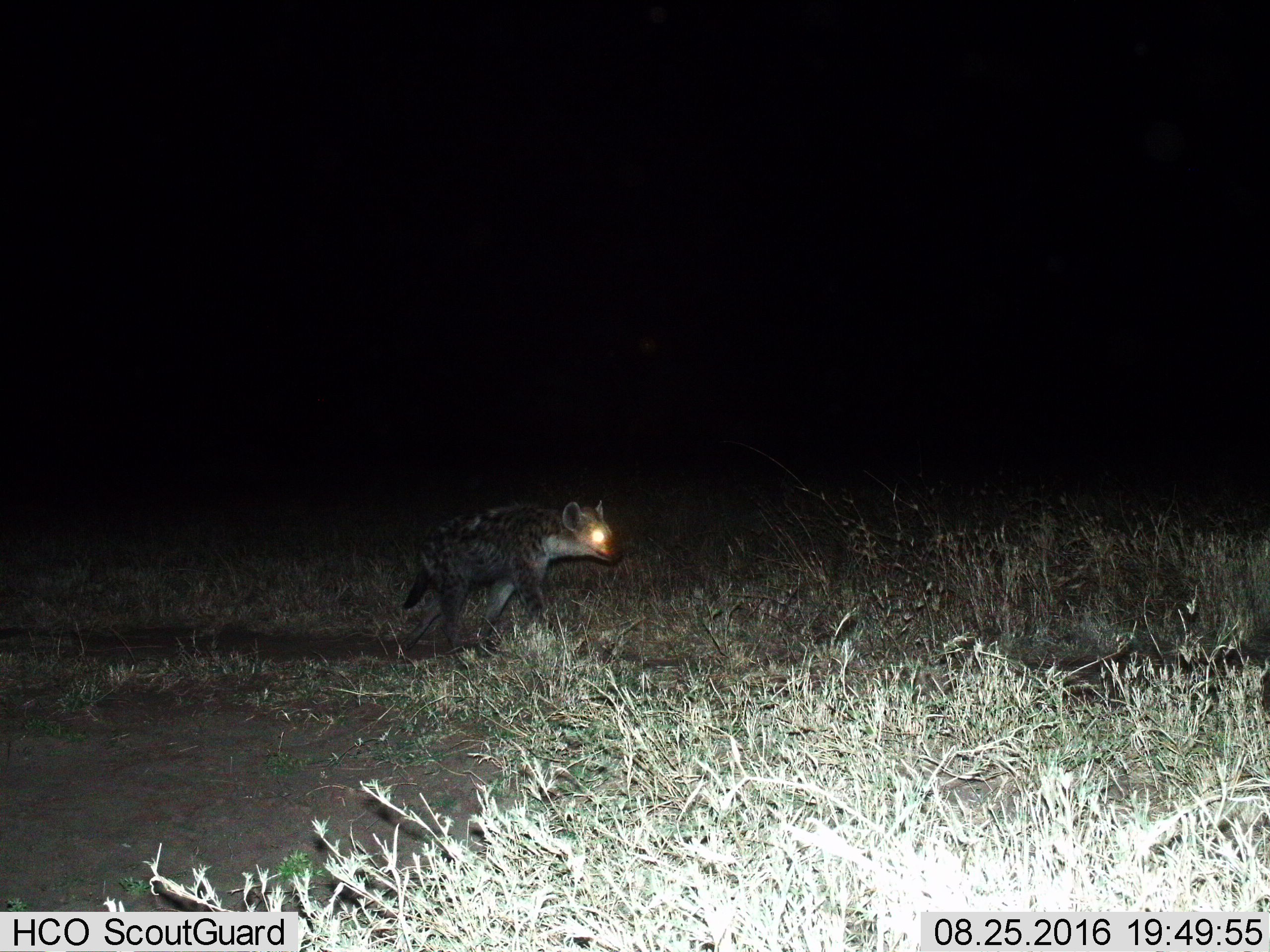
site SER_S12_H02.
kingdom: Animalia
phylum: Chordata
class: Mammalia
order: Carnivora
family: Hyaenidae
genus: Crocuta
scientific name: Crocuta crocuta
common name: spotted hyena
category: hyenaspotted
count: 1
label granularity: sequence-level